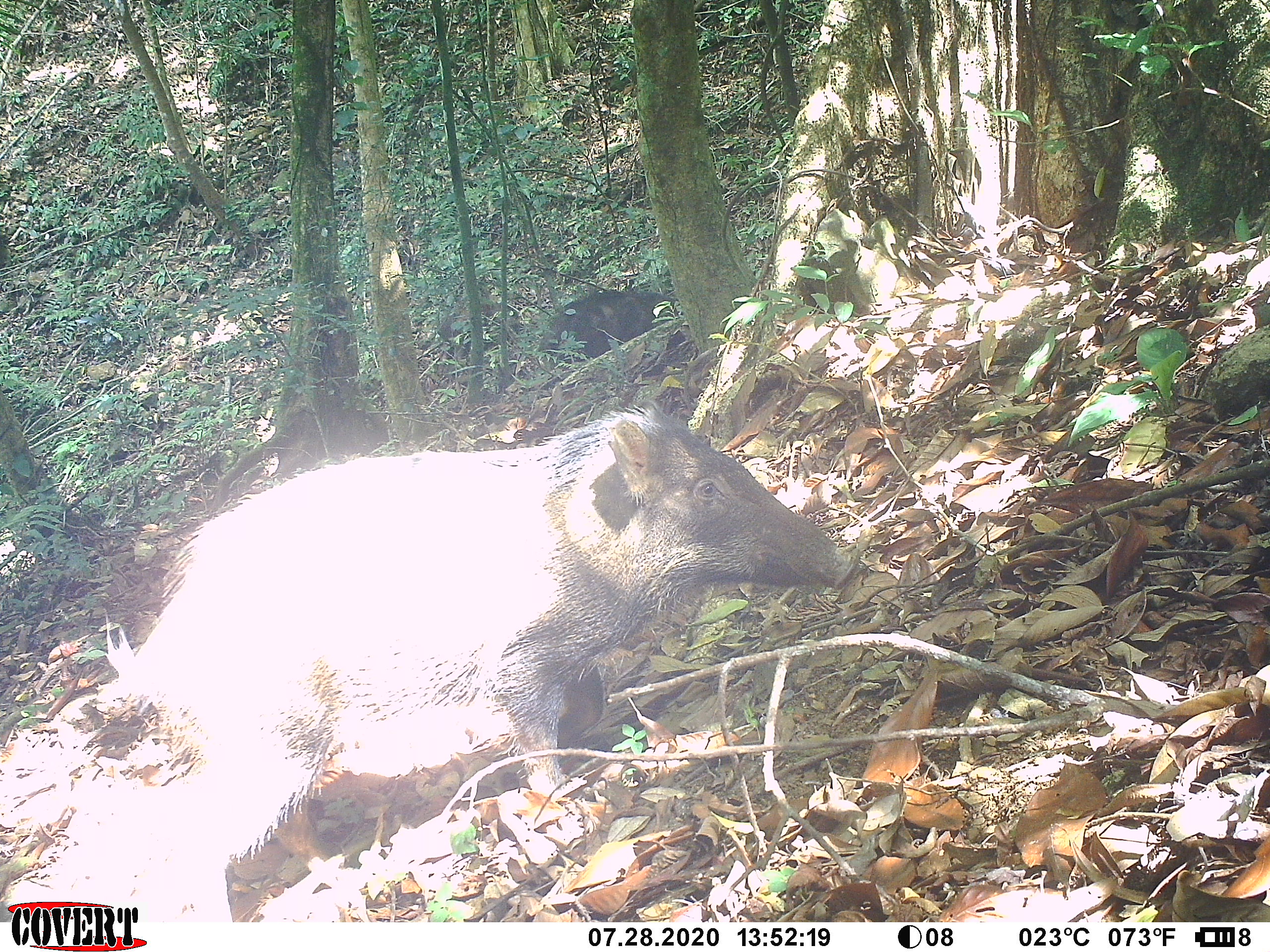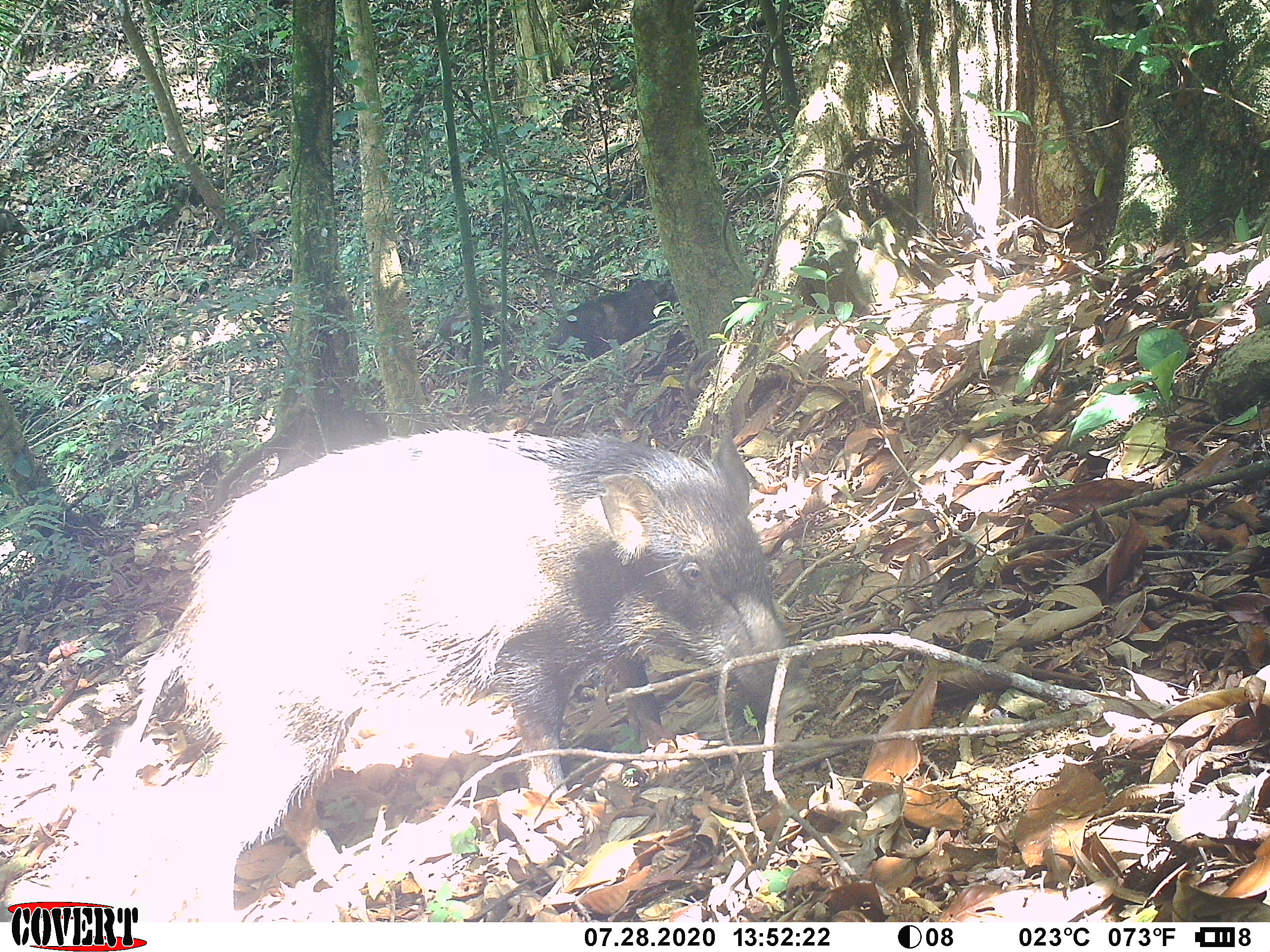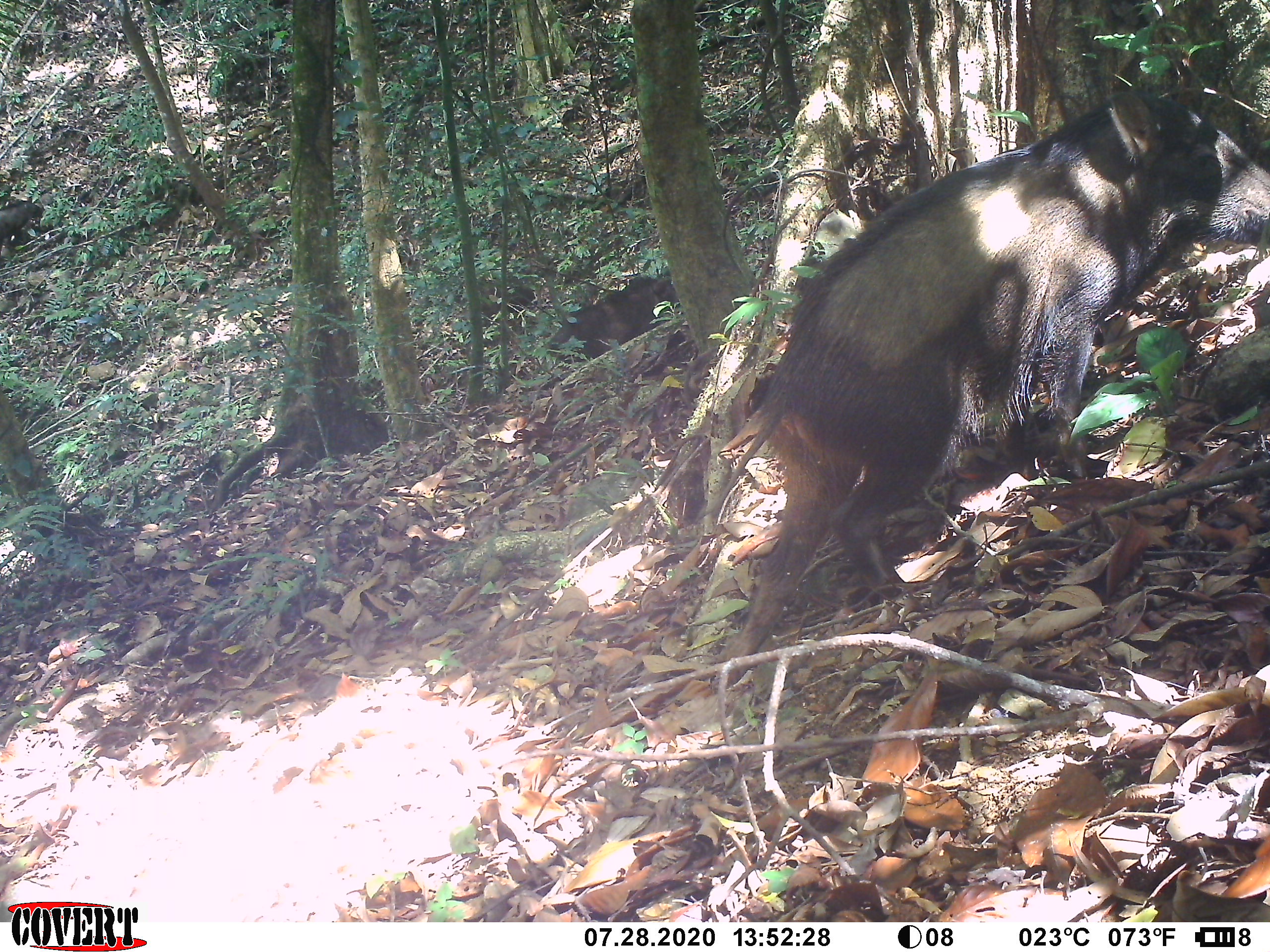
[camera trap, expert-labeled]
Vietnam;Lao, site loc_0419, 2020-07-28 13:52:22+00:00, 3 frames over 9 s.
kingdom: Animalia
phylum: Chordata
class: Mammalia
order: Artiodactyla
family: Suidae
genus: Sus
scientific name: Sus scrofa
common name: eurasian wild pig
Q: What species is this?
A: Eurasian wild pig (Sus scrofa).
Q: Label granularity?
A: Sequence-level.